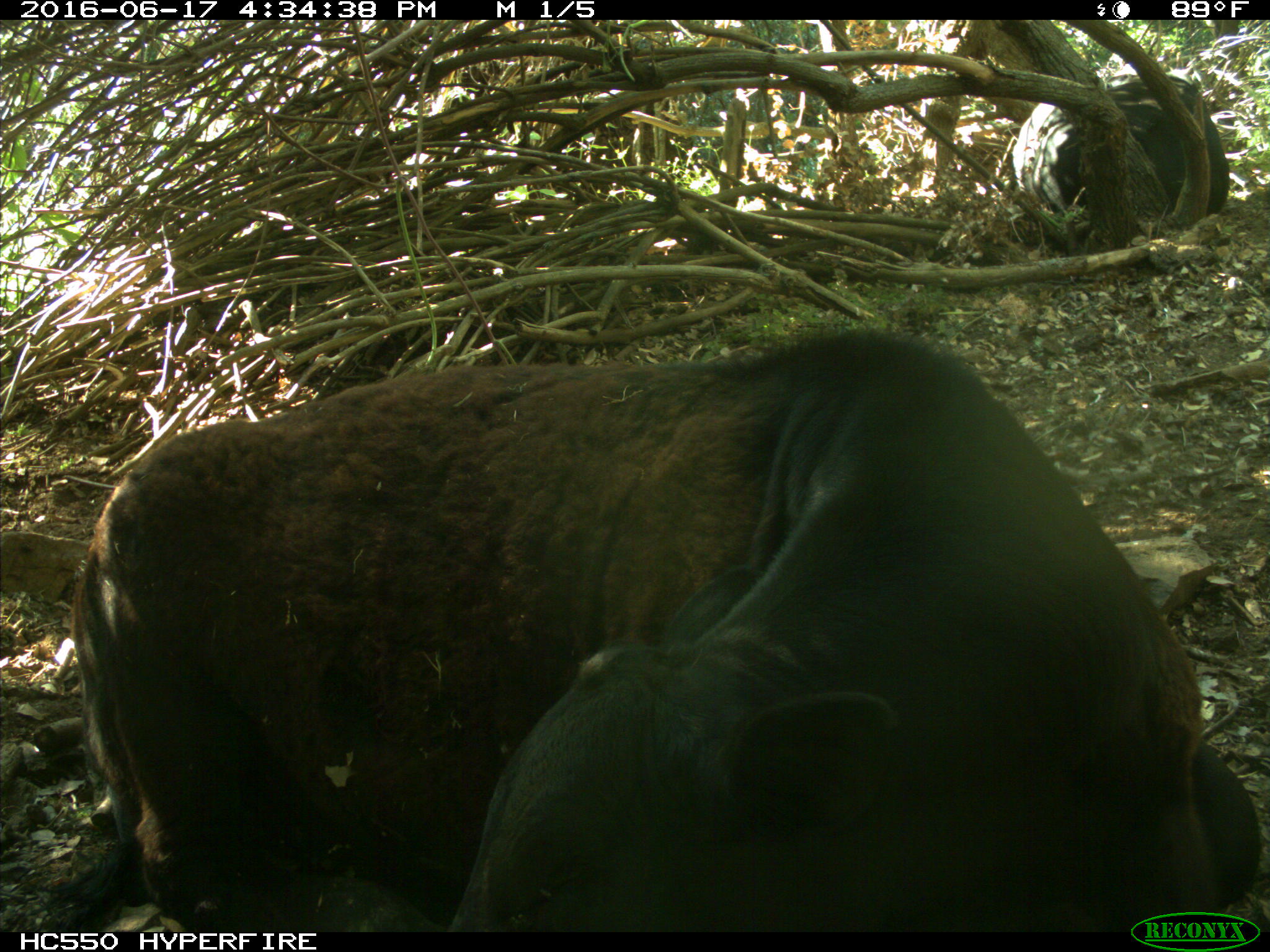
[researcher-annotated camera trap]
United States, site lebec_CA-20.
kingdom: Animalia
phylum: Chordata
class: Mammalia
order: Artiodactyla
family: Bovidae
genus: Bos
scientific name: Bos taurus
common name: domestic cow